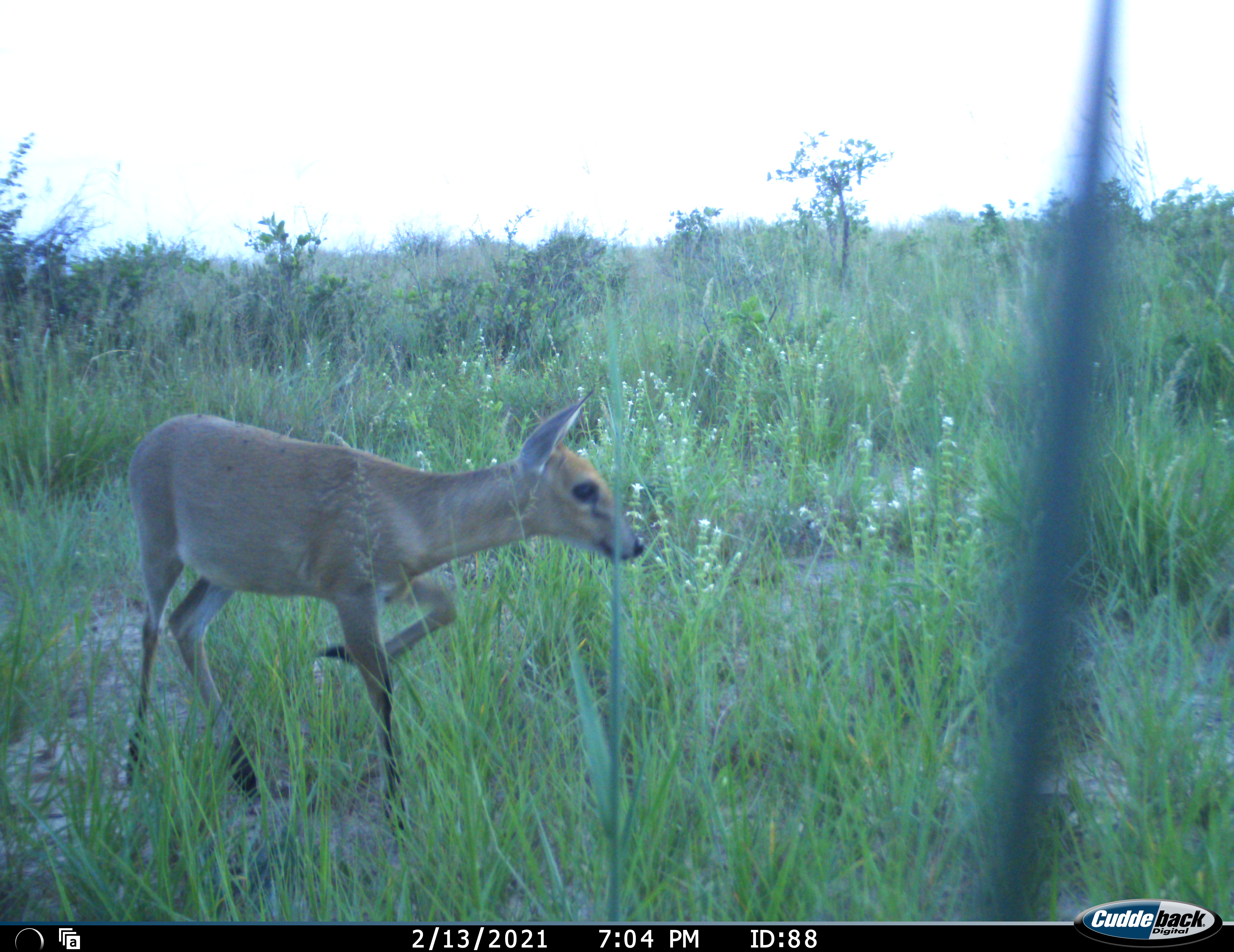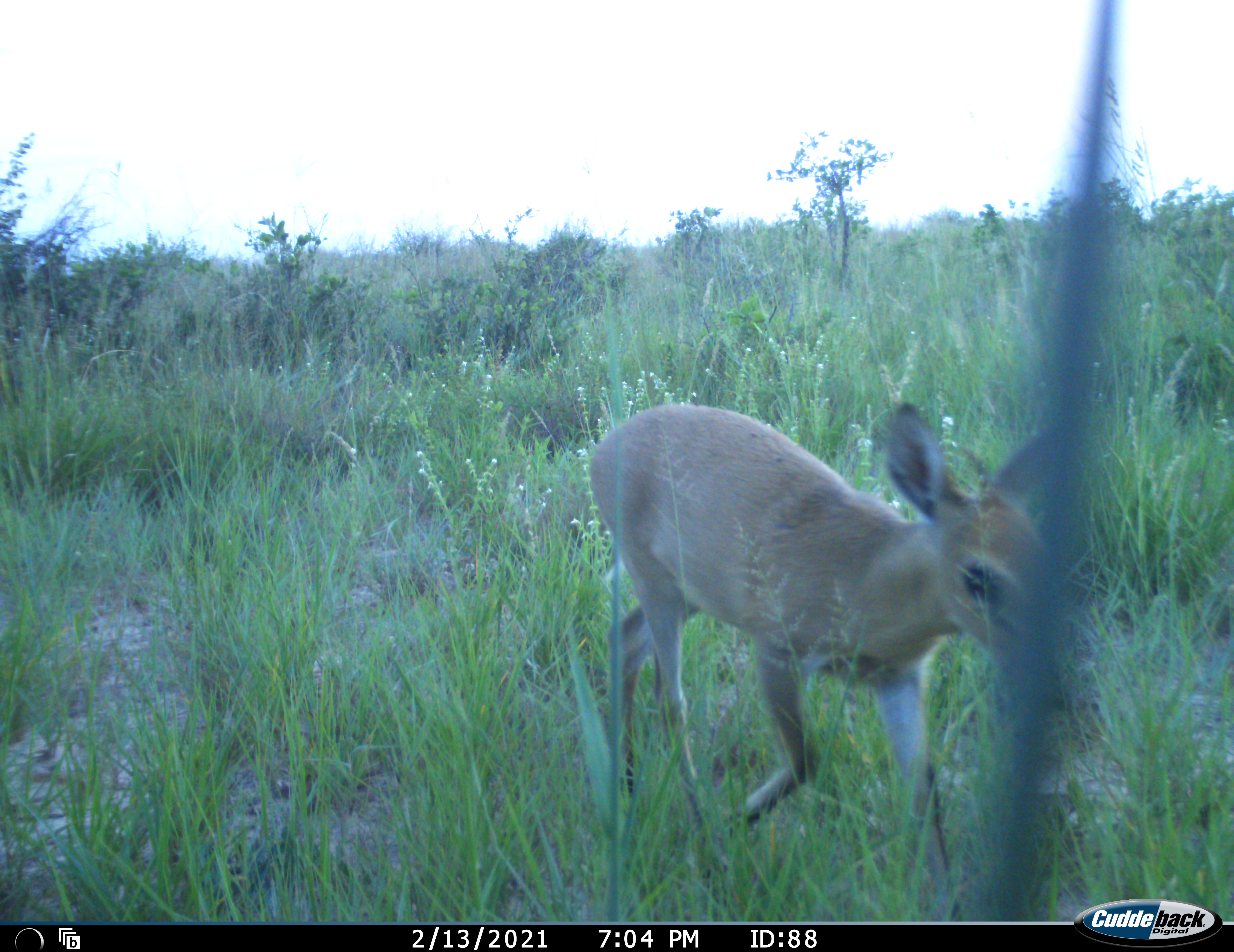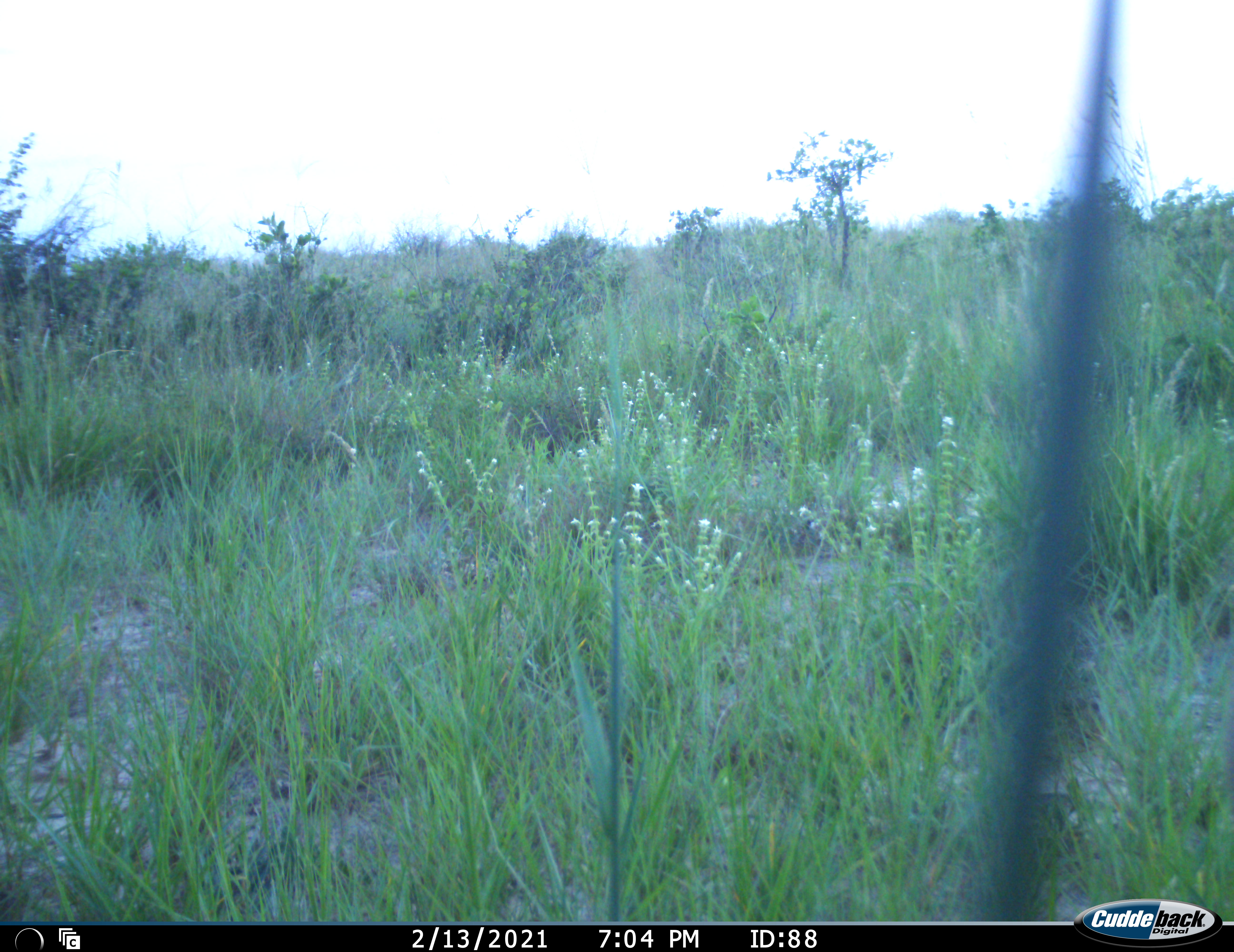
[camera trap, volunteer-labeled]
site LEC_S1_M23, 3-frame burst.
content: unidentified animal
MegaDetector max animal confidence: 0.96